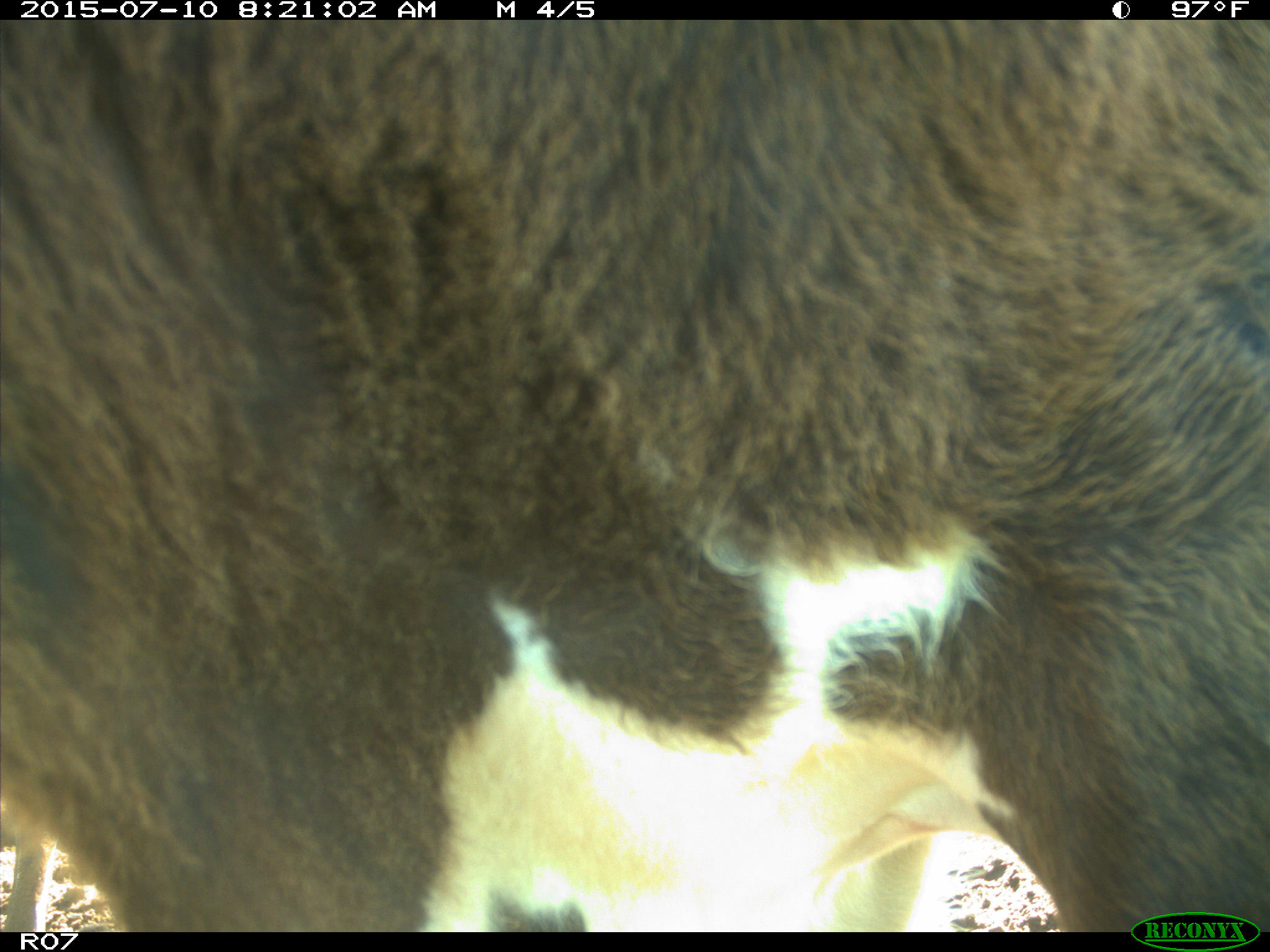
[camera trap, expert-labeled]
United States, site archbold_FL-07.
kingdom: Animalia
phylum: Chordata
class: Mammalia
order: Artiodactyla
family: Bovidae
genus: Bos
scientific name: Bos taurus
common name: domestic cow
Bos taurus (domestic cow).